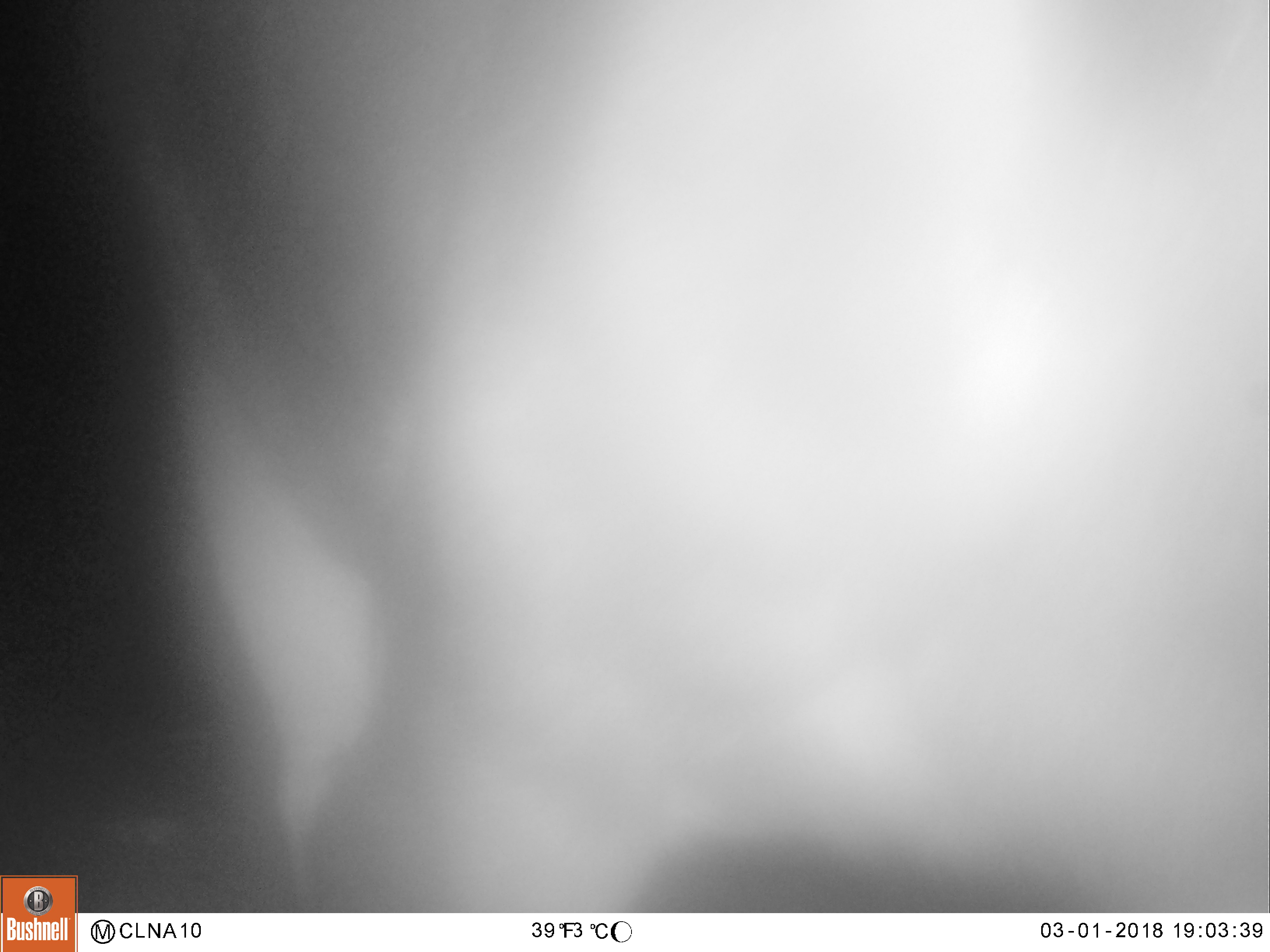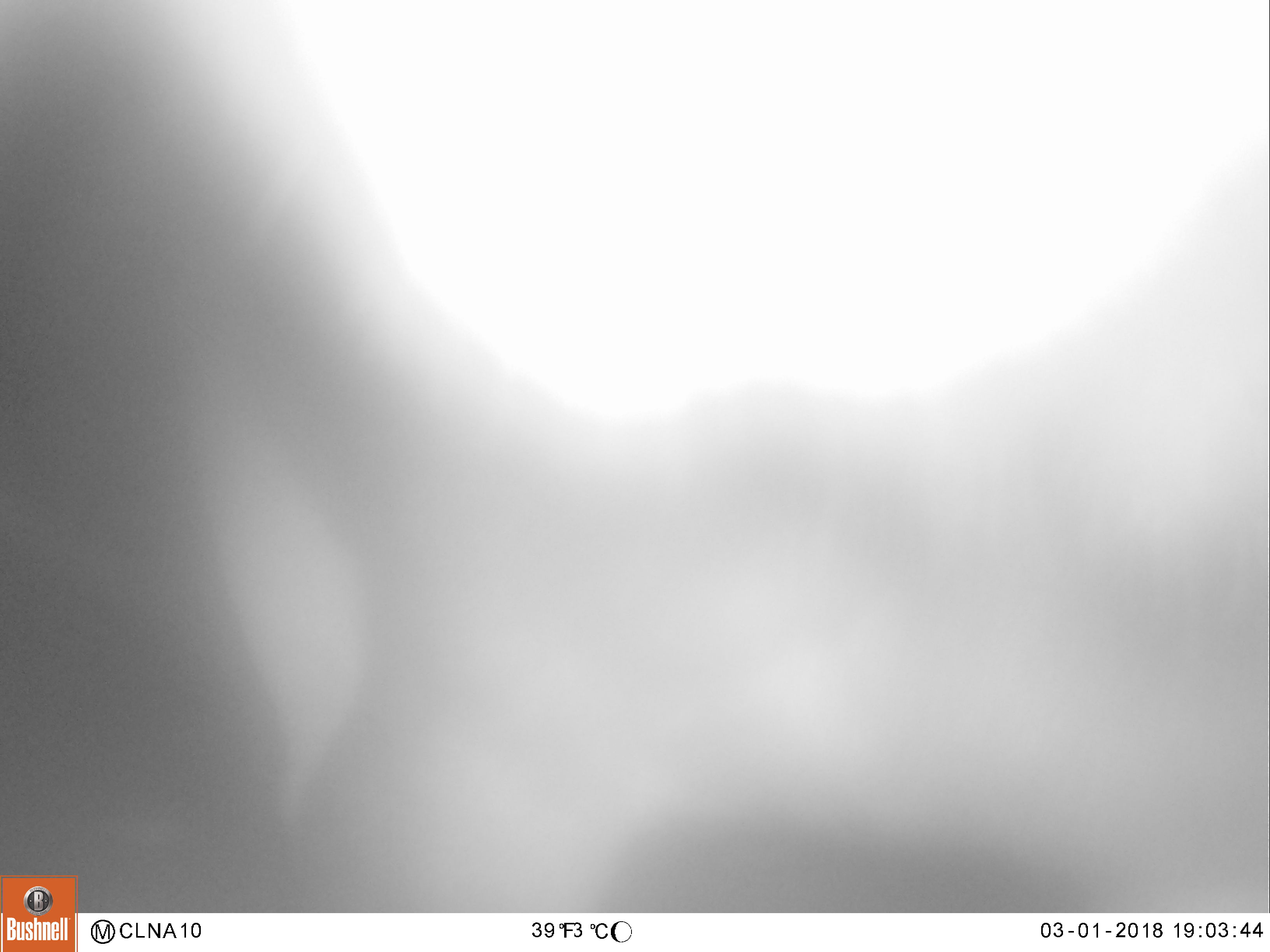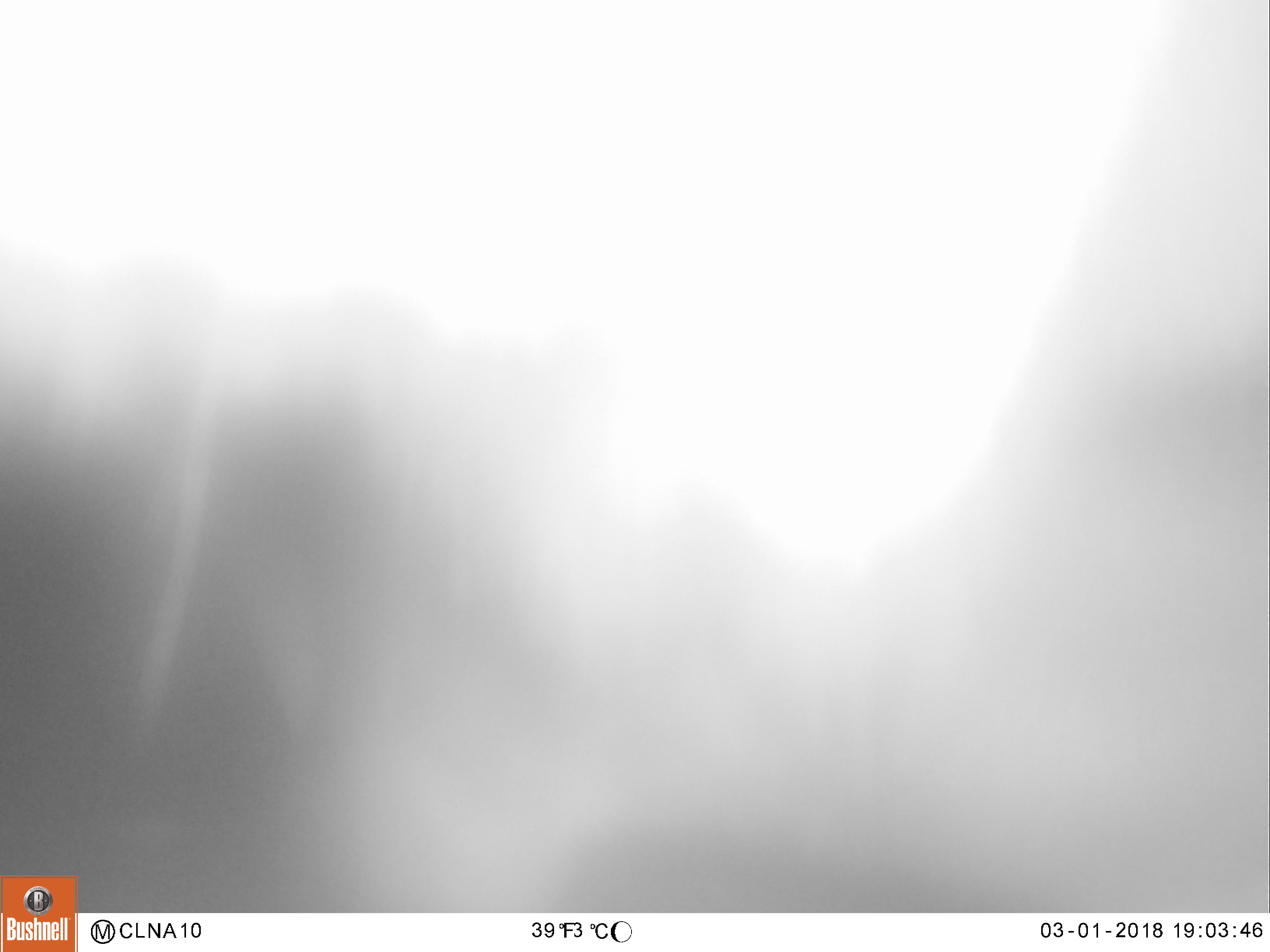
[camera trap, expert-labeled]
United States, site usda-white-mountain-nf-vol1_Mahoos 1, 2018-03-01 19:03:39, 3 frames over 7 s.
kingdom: Animalia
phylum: Chordata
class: Mammalia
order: Artiodactyla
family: Cervidae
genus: Alces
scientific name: Alces alces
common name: moose